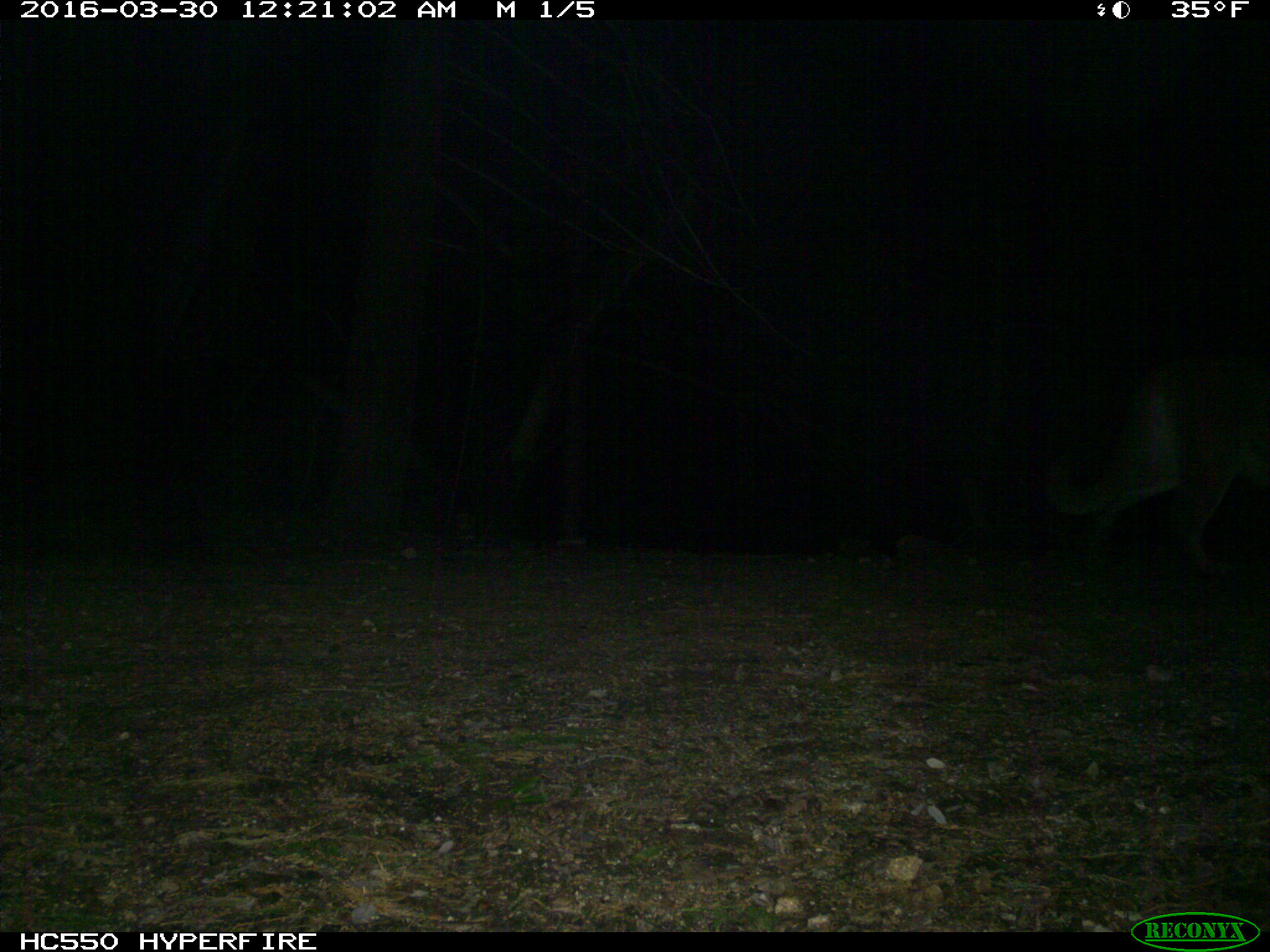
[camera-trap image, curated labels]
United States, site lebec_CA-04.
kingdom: Animalia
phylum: Chordata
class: Mammalia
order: Carnivora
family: Felidae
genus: Puma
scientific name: Puma concolor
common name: mountain lion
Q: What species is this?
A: Puma concolor (mountain lion).